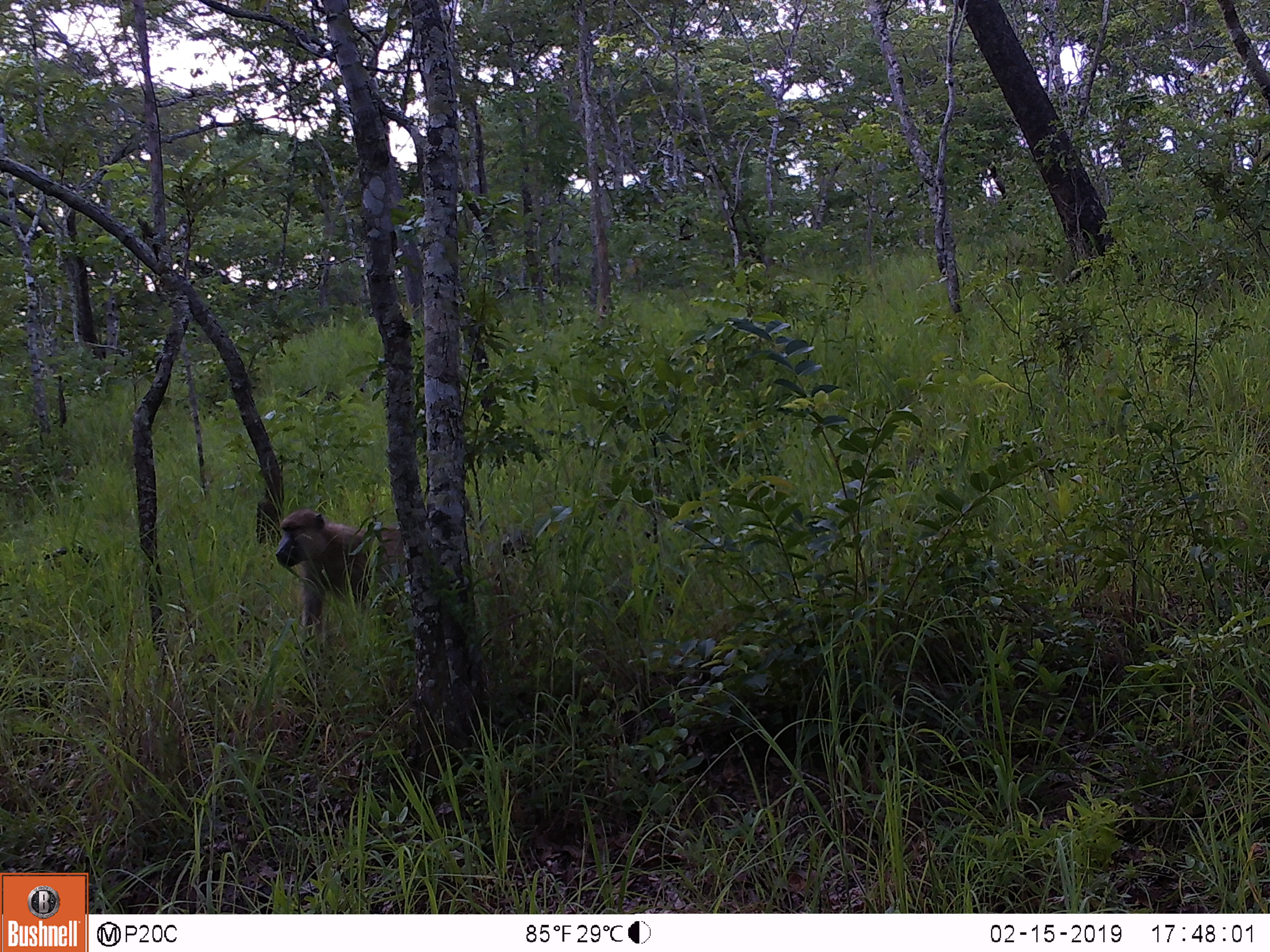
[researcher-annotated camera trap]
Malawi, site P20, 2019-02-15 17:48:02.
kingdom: Animalia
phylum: Chordata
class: Mammalia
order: Primates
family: Cercopithecidae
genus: Papio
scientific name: Papio cynocephalus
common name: yellow baboon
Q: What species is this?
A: Yellow baboon (Papio cynocephalus).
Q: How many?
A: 1.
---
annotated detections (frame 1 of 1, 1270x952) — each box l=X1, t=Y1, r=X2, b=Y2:
yellow baboon: l=273, t=503, r=429, b=664